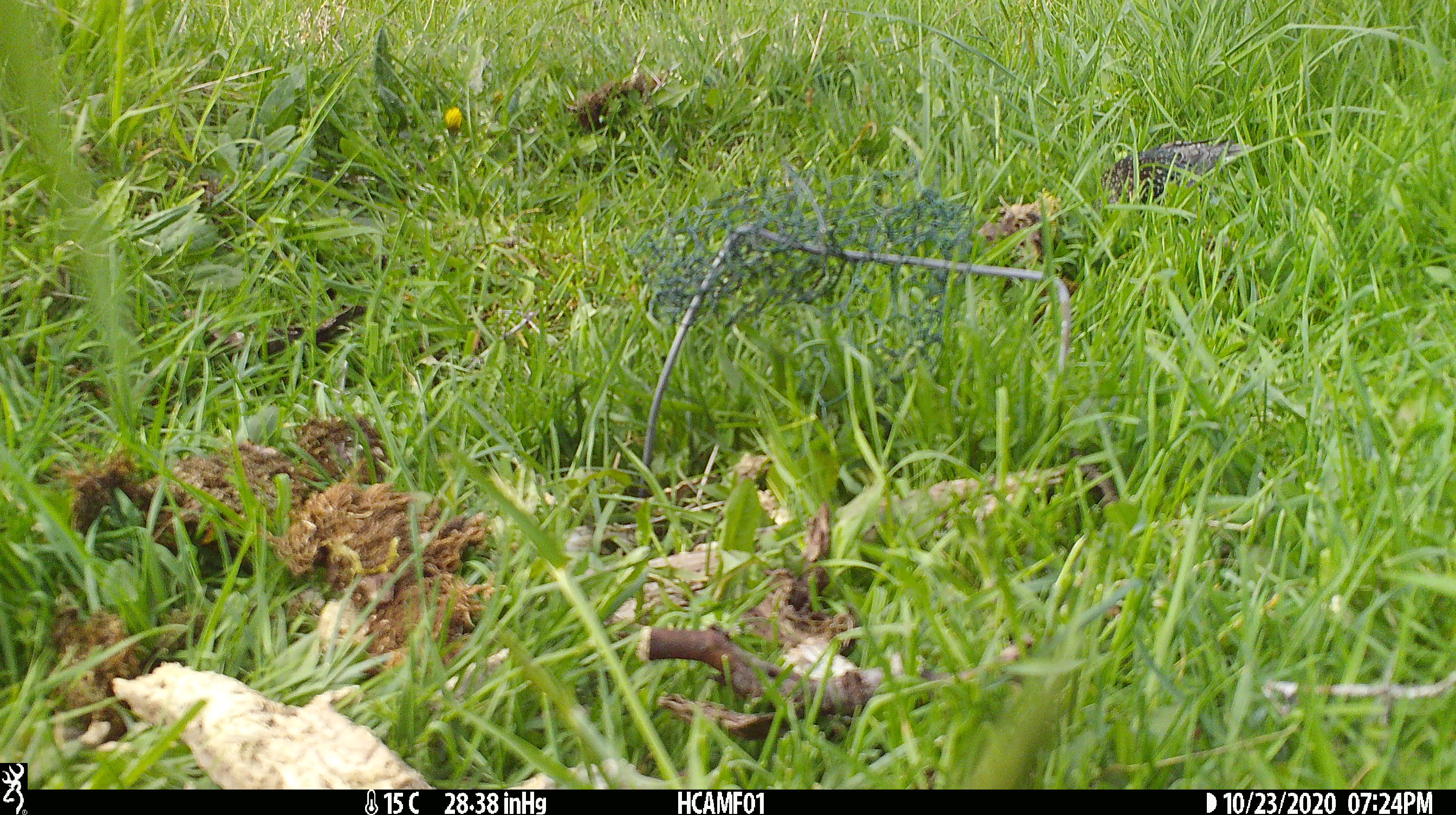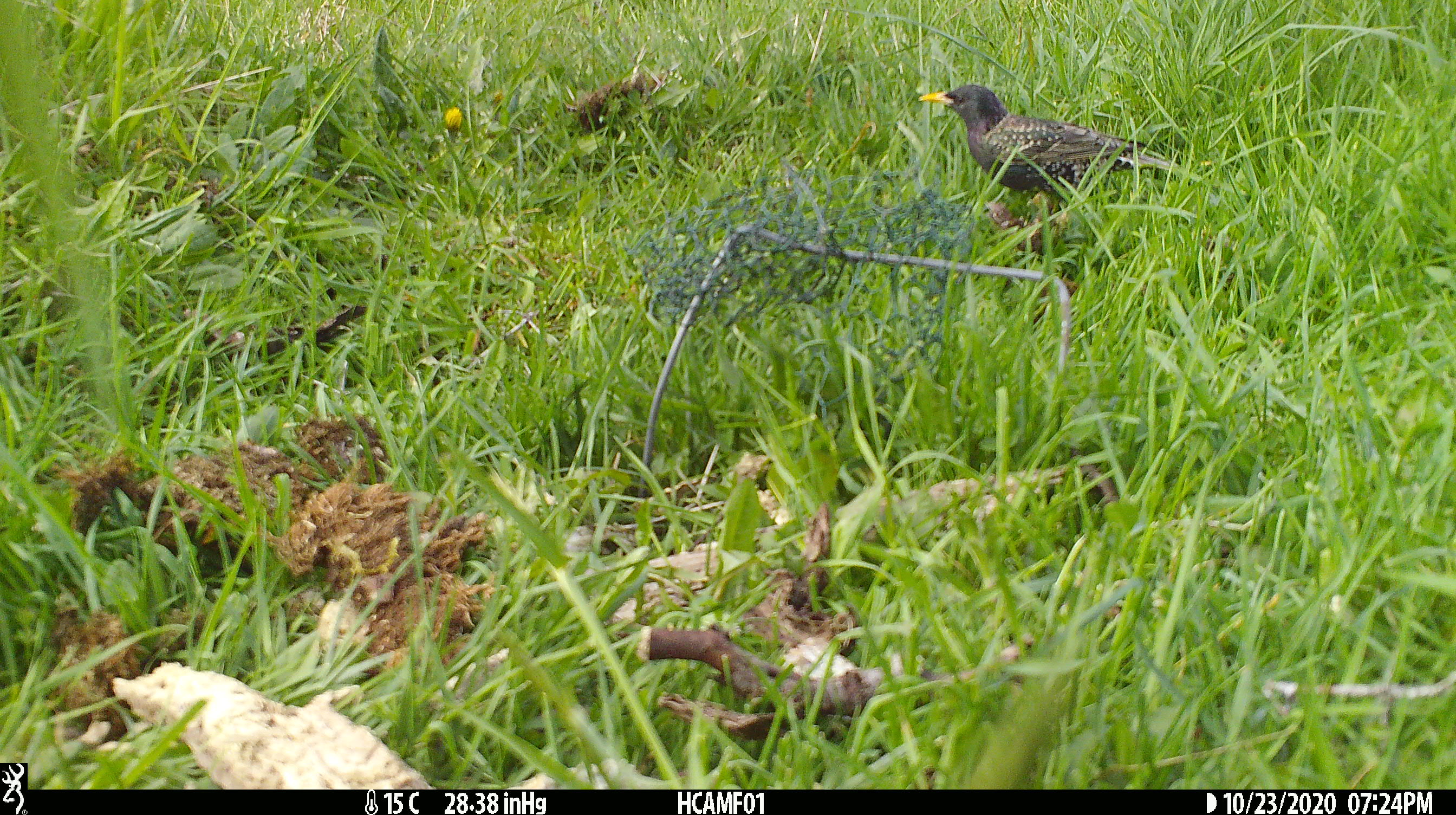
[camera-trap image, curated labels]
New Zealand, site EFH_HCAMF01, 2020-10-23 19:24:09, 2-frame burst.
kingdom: Animalia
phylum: Chordata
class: Aves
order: Passeriformes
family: Sturnidae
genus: Sturnus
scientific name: Sturnus vulgaris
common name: european starling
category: starling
Starling (european starling) (Sturnus vulgaris).